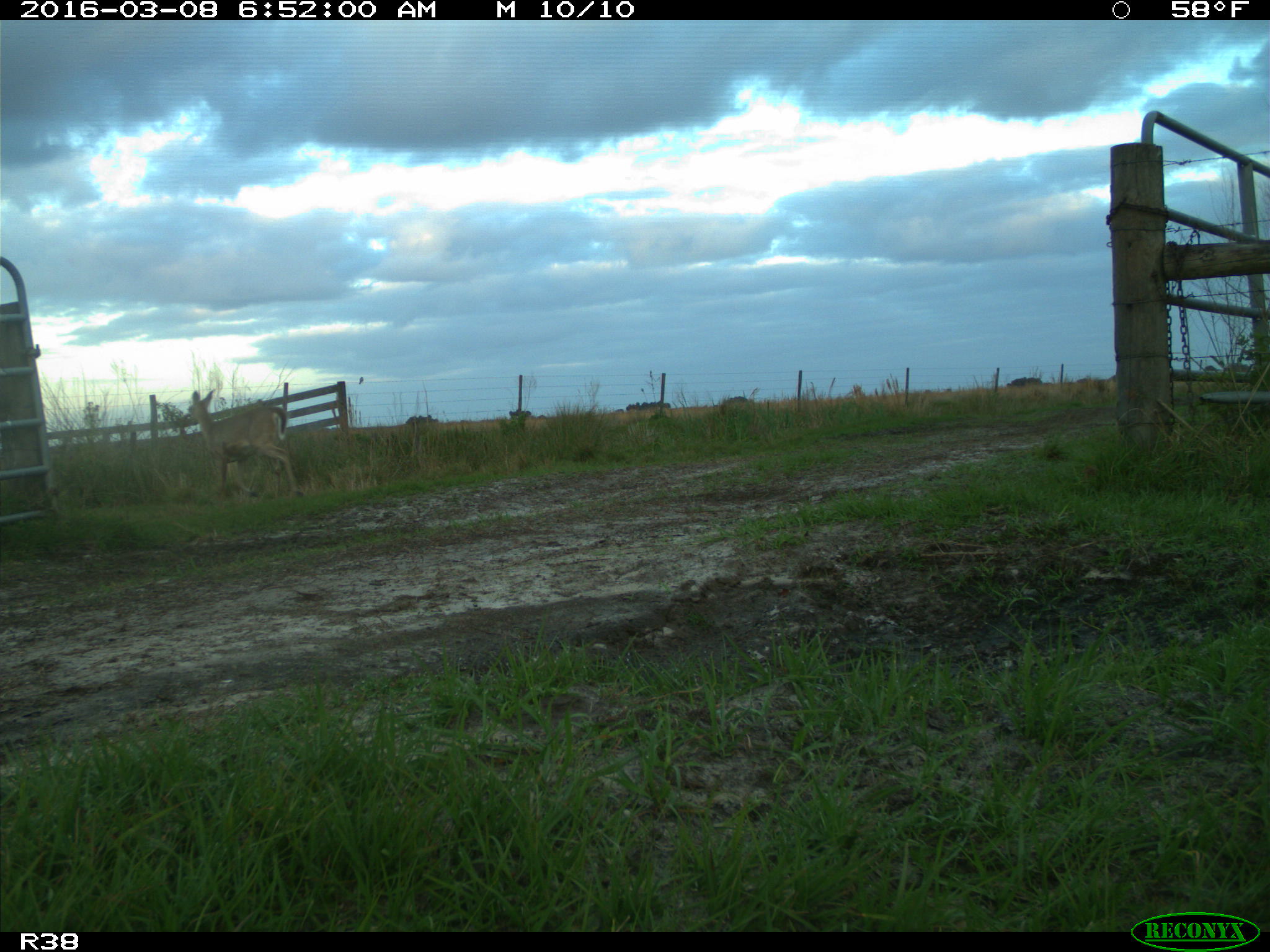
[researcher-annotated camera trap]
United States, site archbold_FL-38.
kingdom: Animalia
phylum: Chordata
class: Mammalia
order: Artiodactyla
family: Cervidae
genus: Odocoileus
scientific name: Odocoileus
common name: deer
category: unidentified deer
Unidentified deer (deer) (Odocoileus).